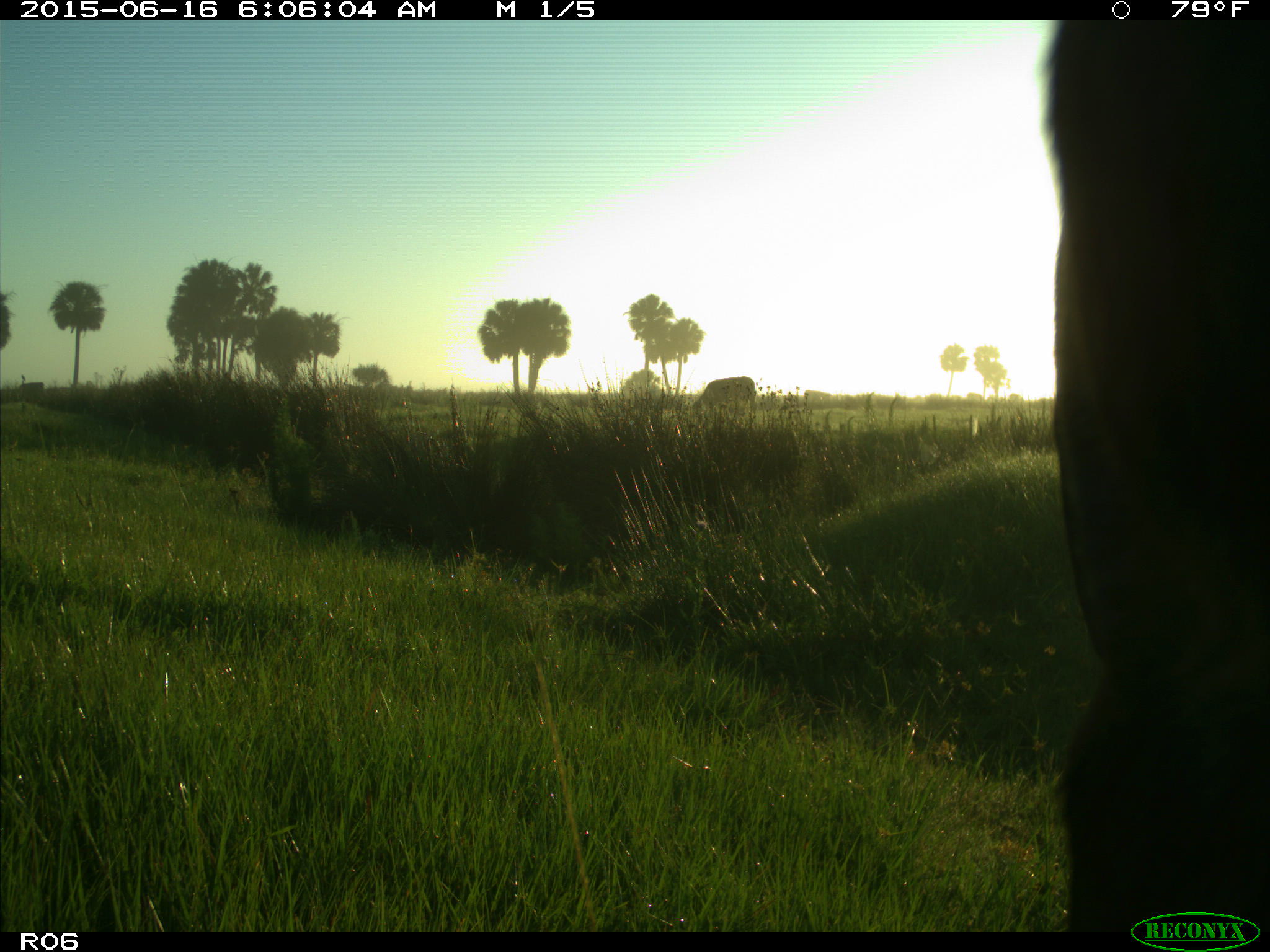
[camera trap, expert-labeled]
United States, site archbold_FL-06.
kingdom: Animalia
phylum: Chordata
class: Mammalia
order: Artiodactyla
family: Bovidae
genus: Bos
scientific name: Bos taurus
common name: domestic cow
Bos taurus (domestic cow).